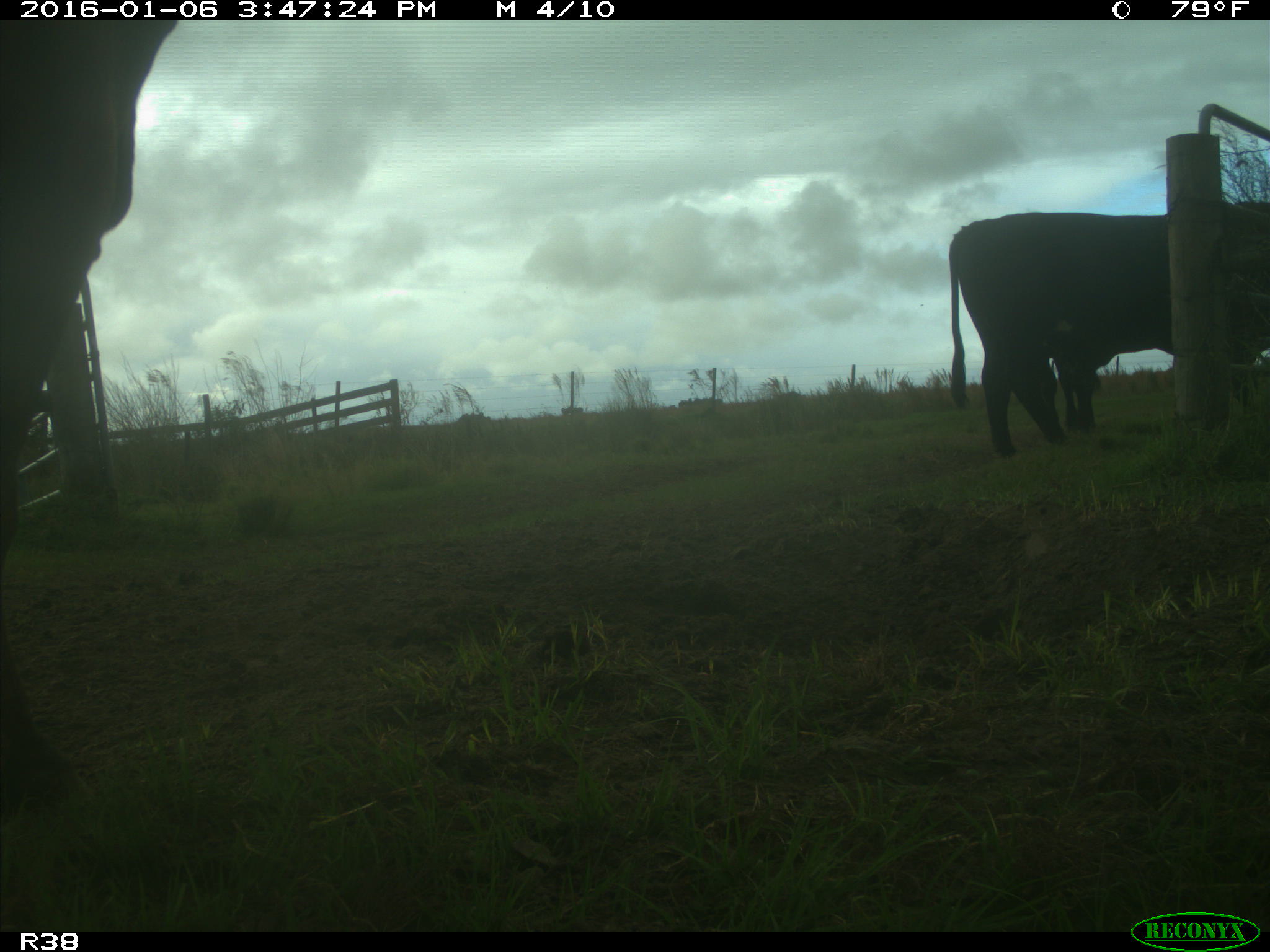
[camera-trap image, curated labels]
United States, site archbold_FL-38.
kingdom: Animalia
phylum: Chordata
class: Mammalia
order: Artiodactyla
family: Bovidae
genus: Bos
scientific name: Bos taurus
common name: domestic cow